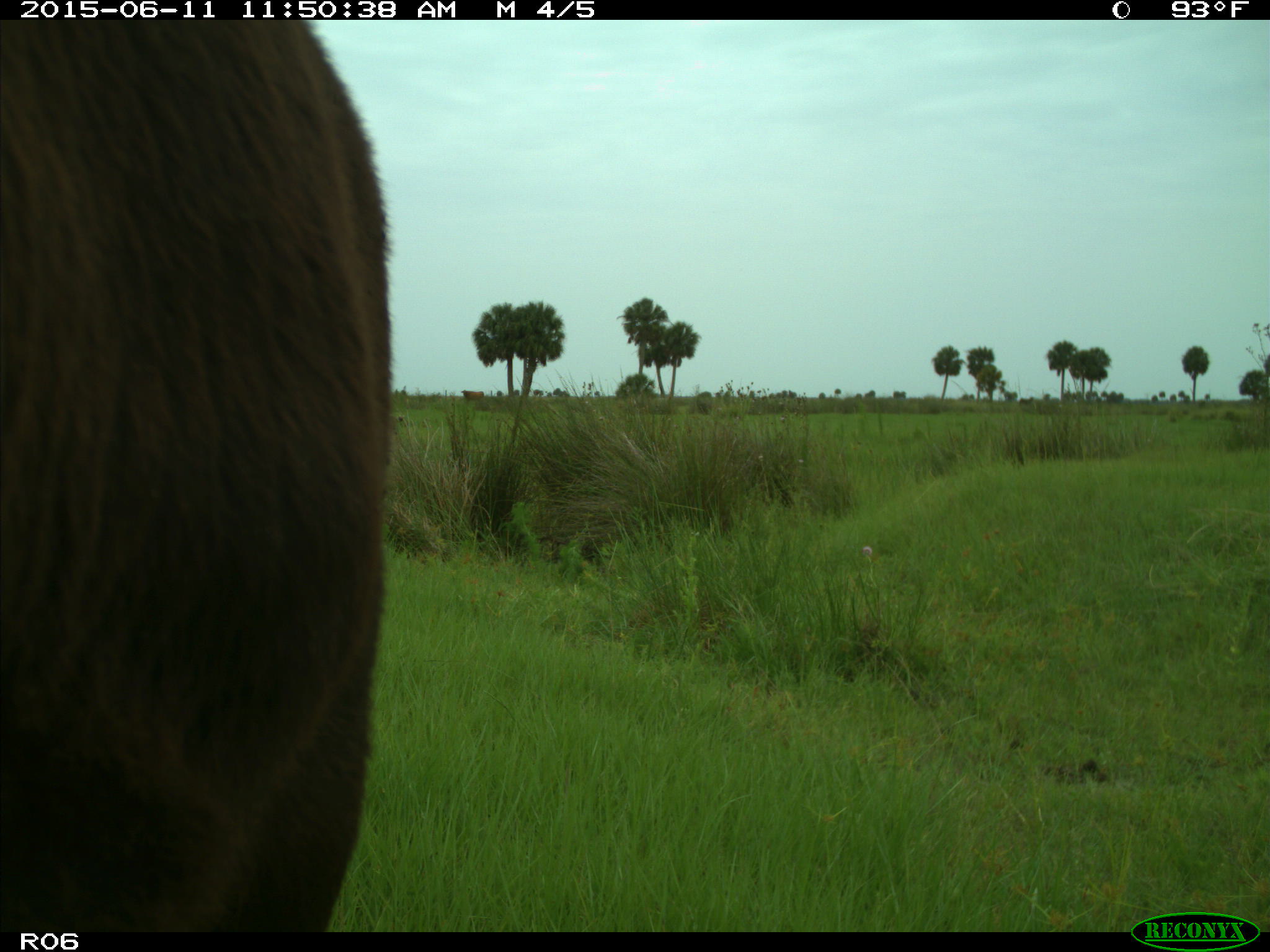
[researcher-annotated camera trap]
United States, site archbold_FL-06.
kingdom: Animalia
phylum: Chordata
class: Mammalia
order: Artiodactyla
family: Bovidae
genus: Bos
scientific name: Bos taurus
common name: domestic cow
Bos taurus (domestic cow).